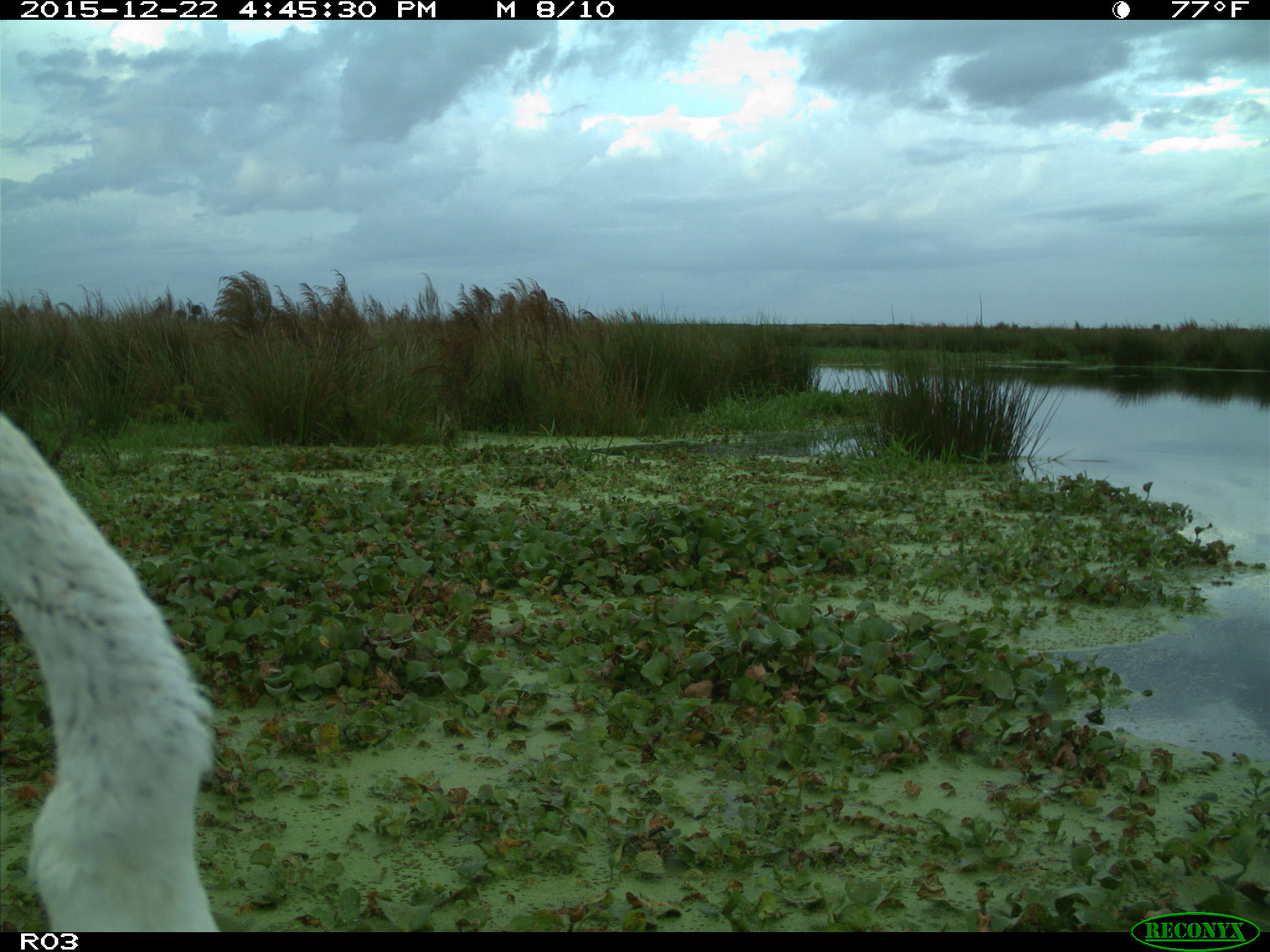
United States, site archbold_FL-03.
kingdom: Animalia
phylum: Chordata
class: Aves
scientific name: Aves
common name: birds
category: unidentified bird